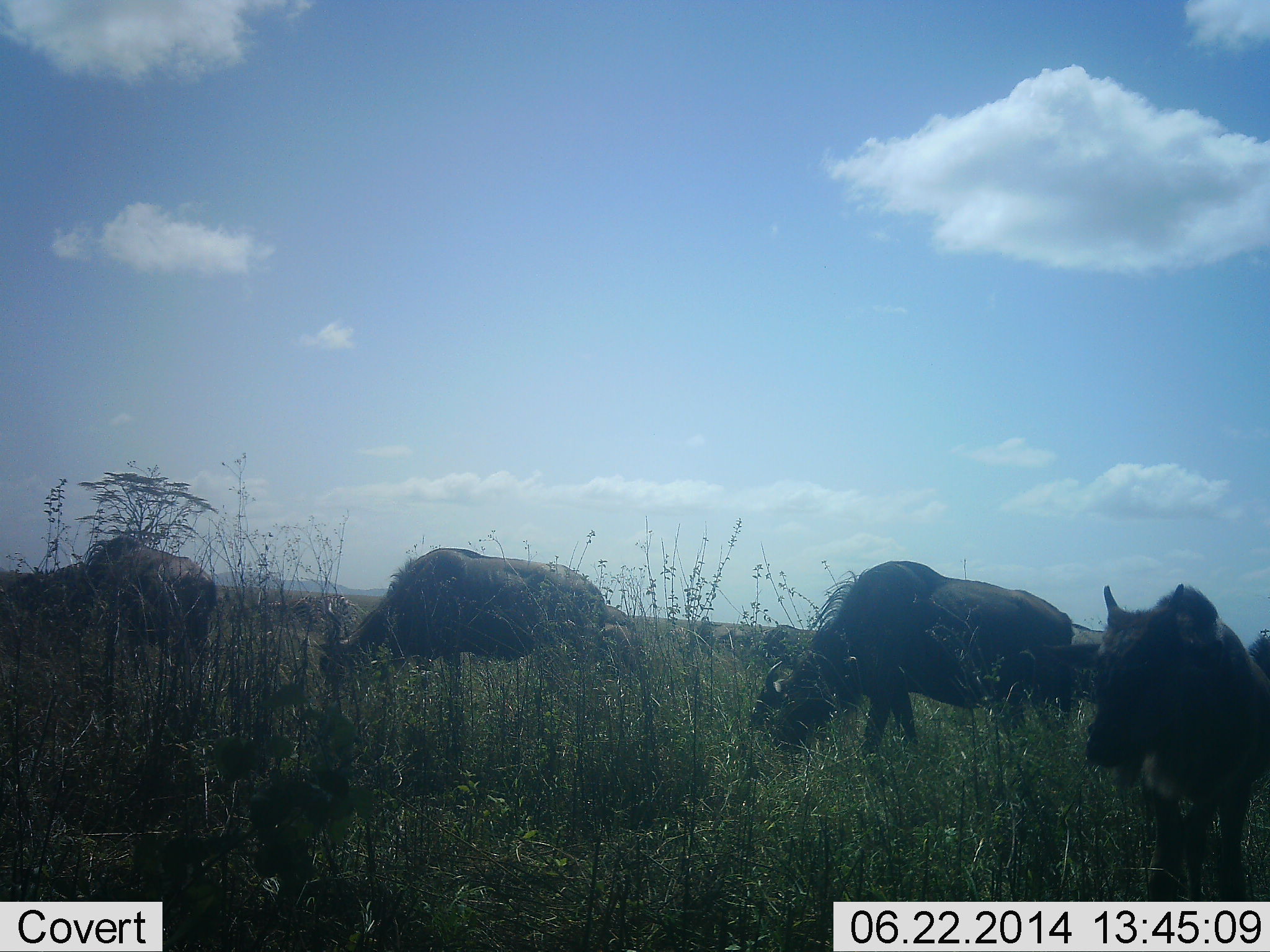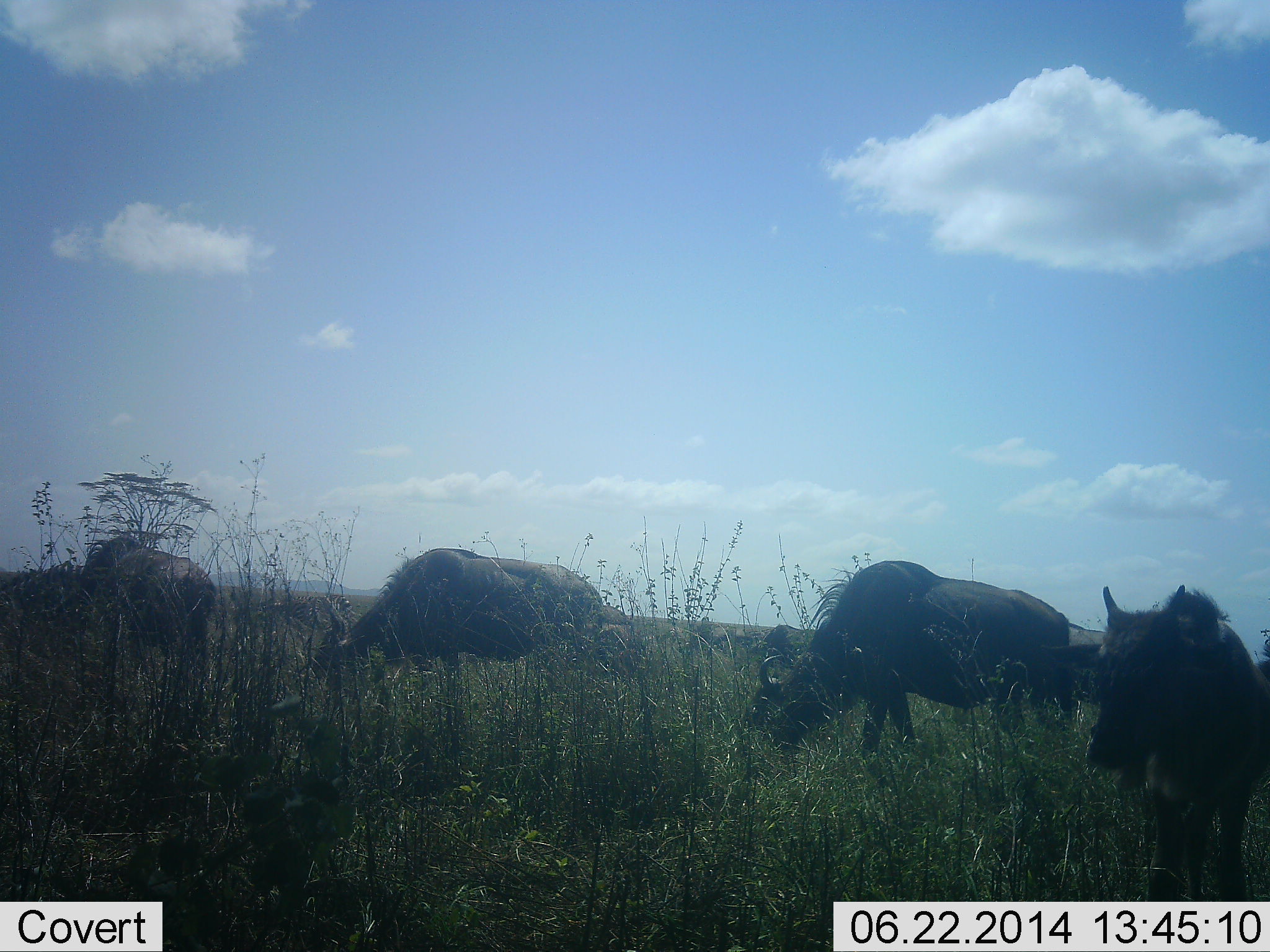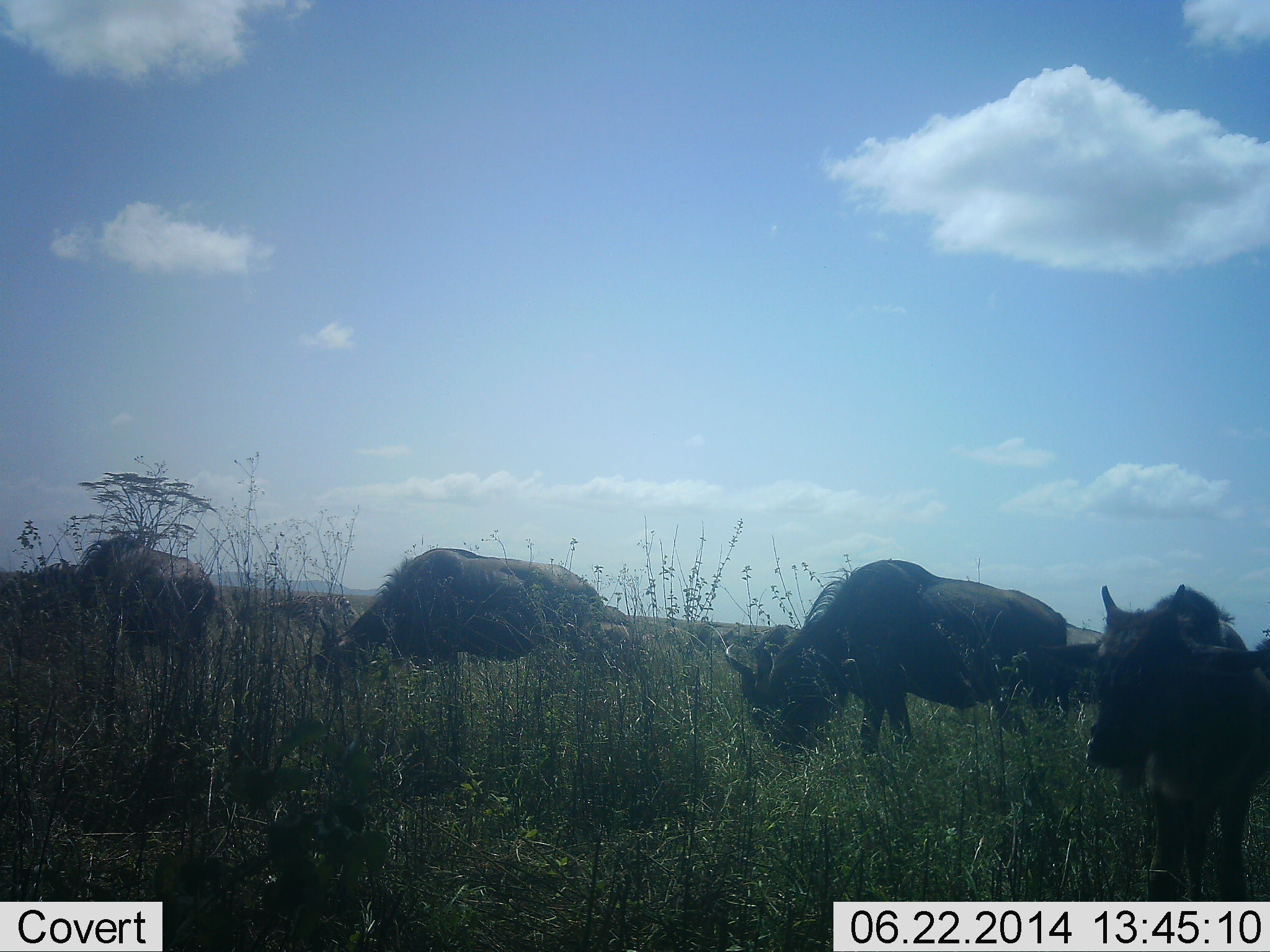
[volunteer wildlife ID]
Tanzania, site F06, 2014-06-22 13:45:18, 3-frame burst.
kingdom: Animalia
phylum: Chordata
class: Mammalia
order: Artiodactyla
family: Bovidae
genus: Connochaetes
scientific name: Connochaetes taurinus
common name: blue wildebeest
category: wildebeest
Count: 5.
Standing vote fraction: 40%.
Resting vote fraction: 10%.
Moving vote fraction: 0%.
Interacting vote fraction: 0%.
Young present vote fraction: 40%.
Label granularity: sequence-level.